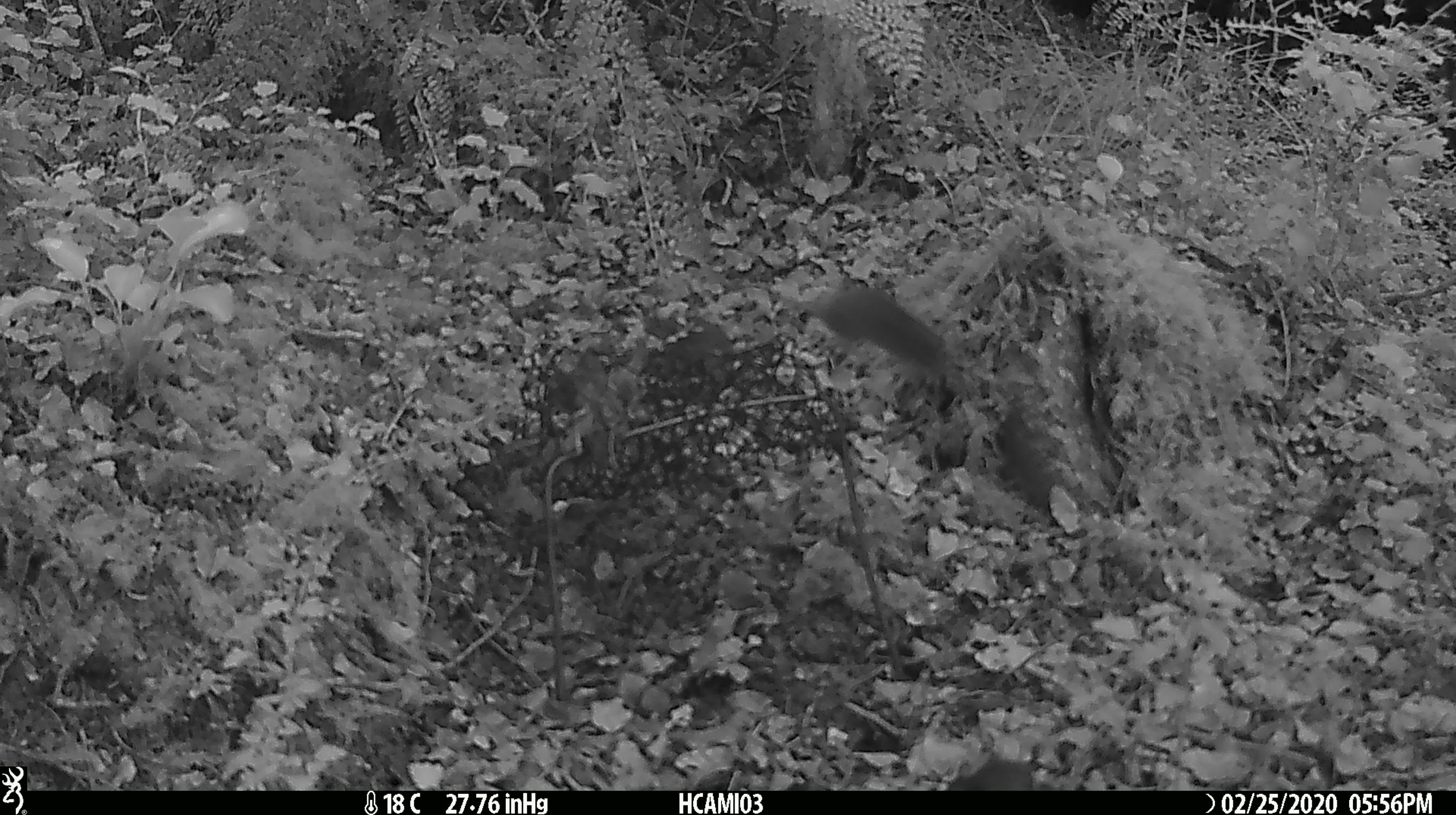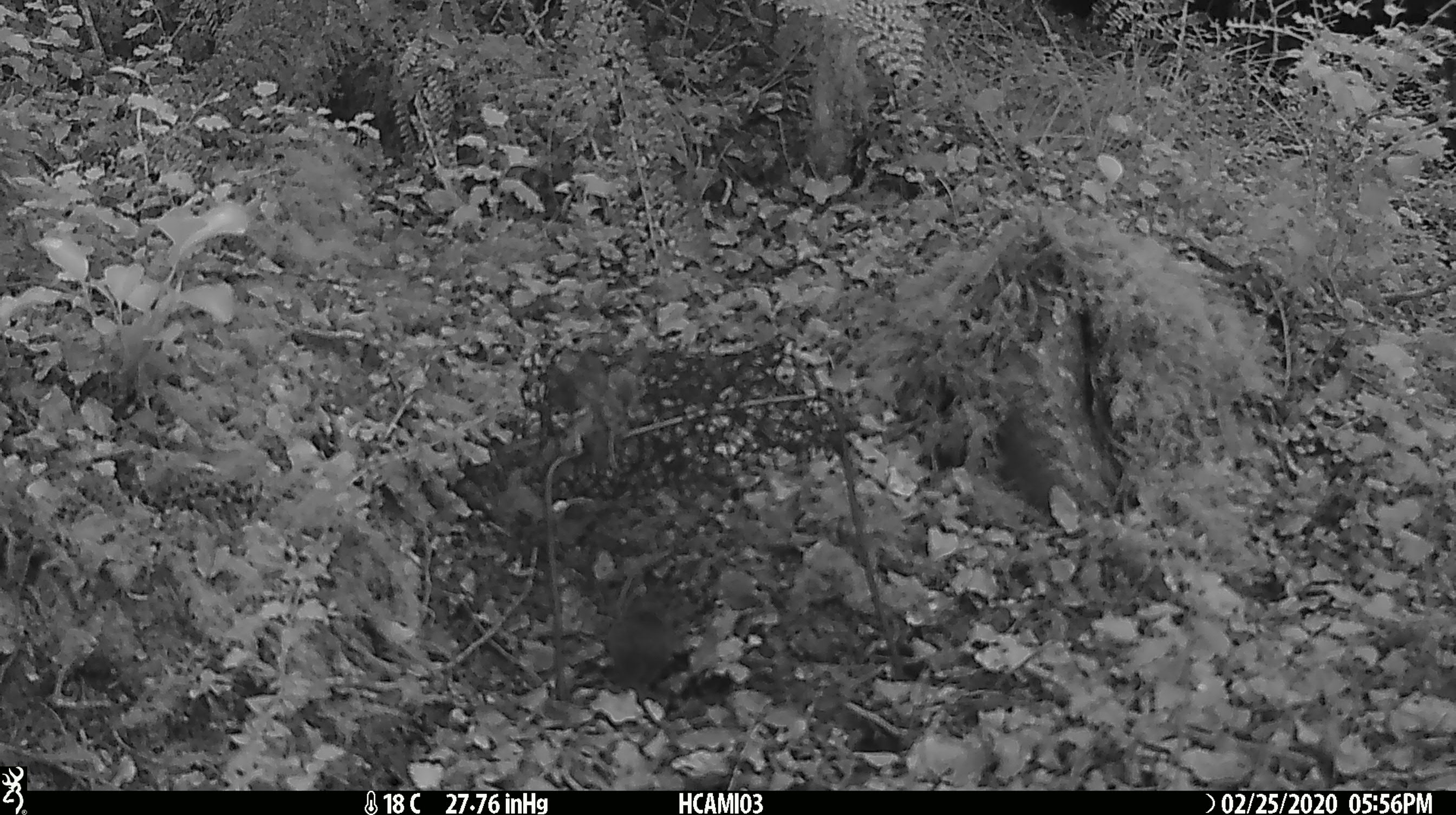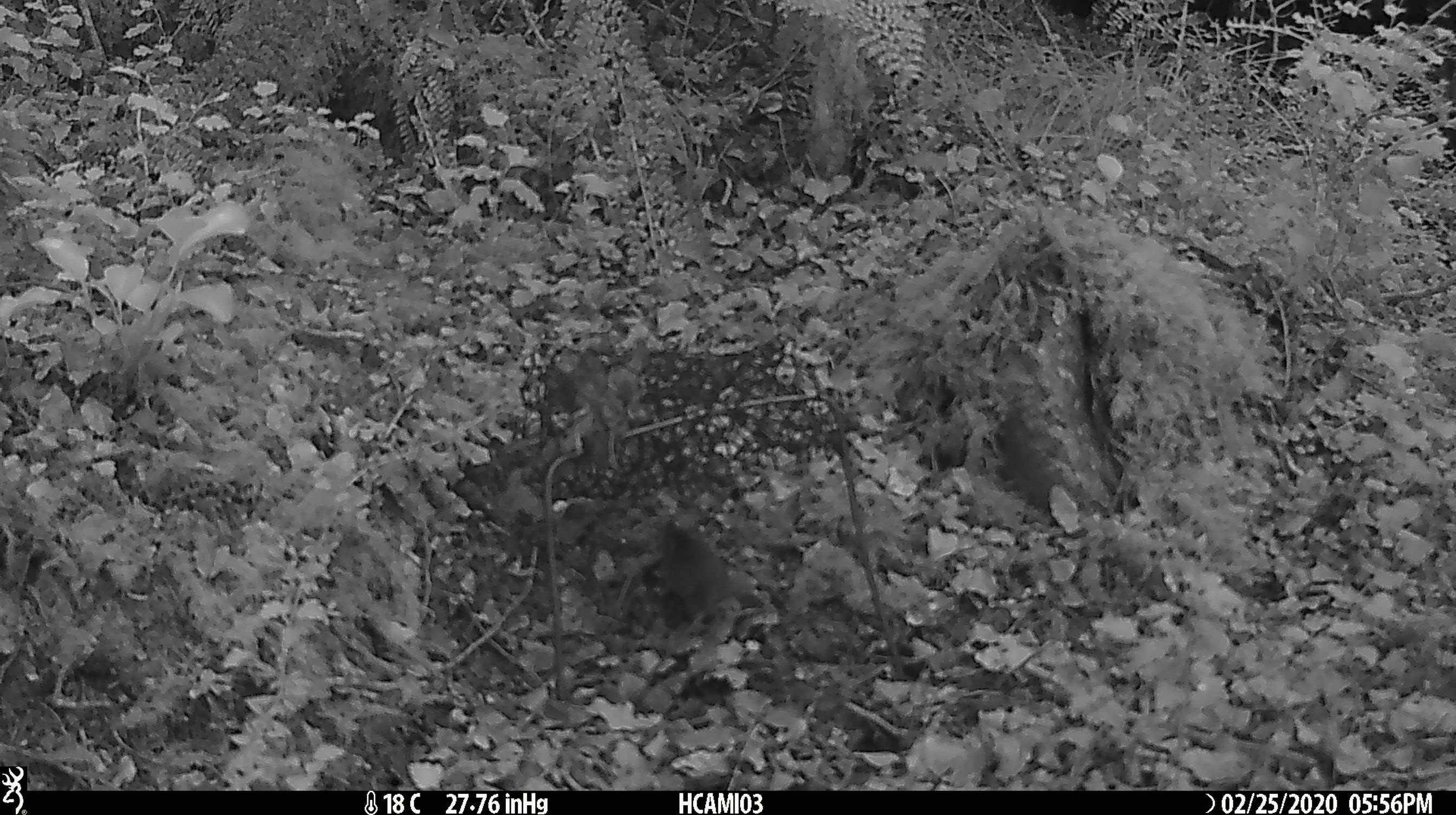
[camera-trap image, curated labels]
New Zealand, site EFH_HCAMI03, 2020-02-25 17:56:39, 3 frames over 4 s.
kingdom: Animalia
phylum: Chordata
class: Mammalia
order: Rodentia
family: Muridae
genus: Mus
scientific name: Mus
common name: mouse